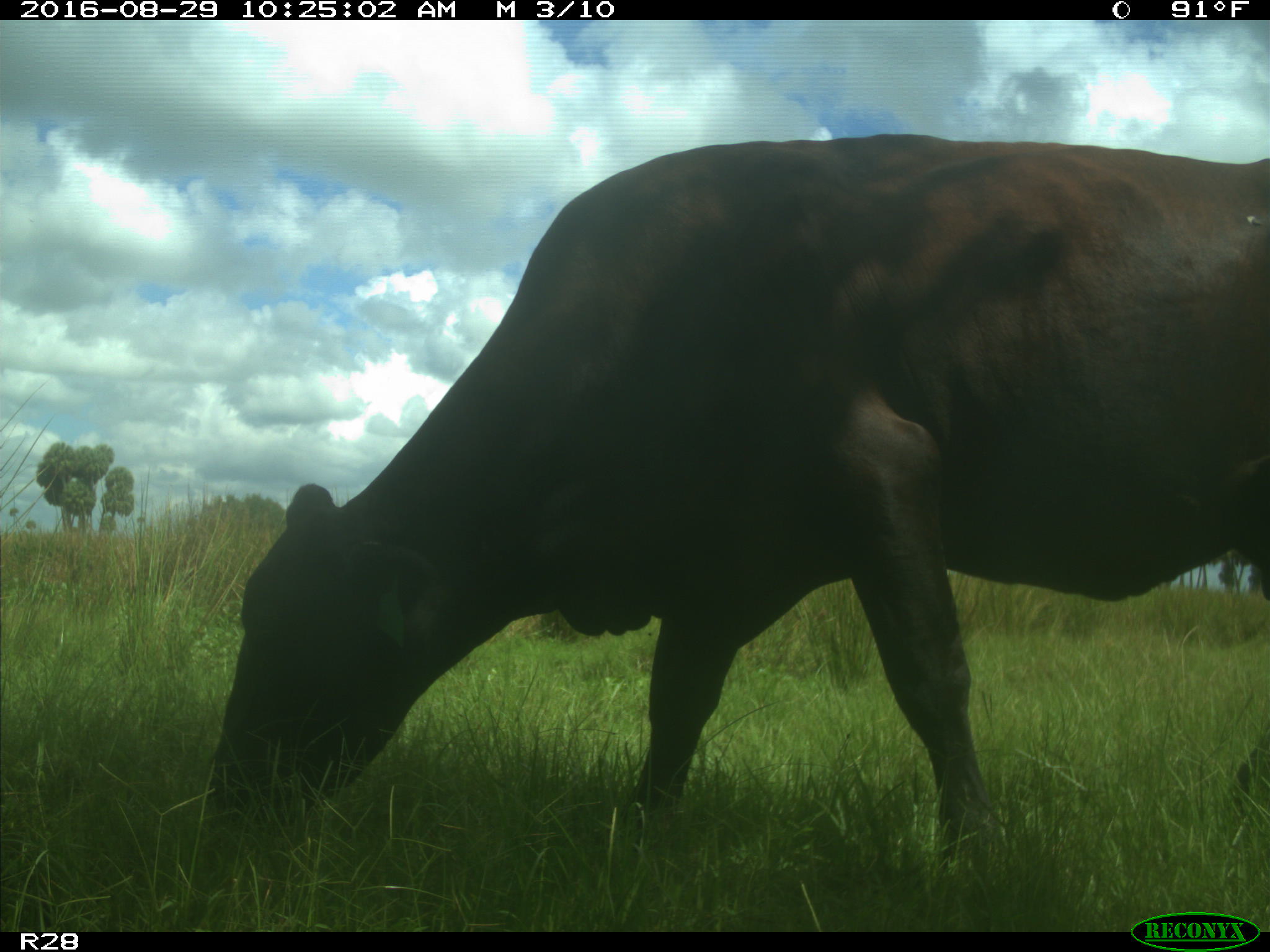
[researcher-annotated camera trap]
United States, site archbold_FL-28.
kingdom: Animalia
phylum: Chordata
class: Mammalia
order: Artiodactyla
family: Bovidae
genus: Bos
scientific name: Bos taurus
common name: domestic cow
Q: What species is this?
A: Bos taurus (domestic cow).